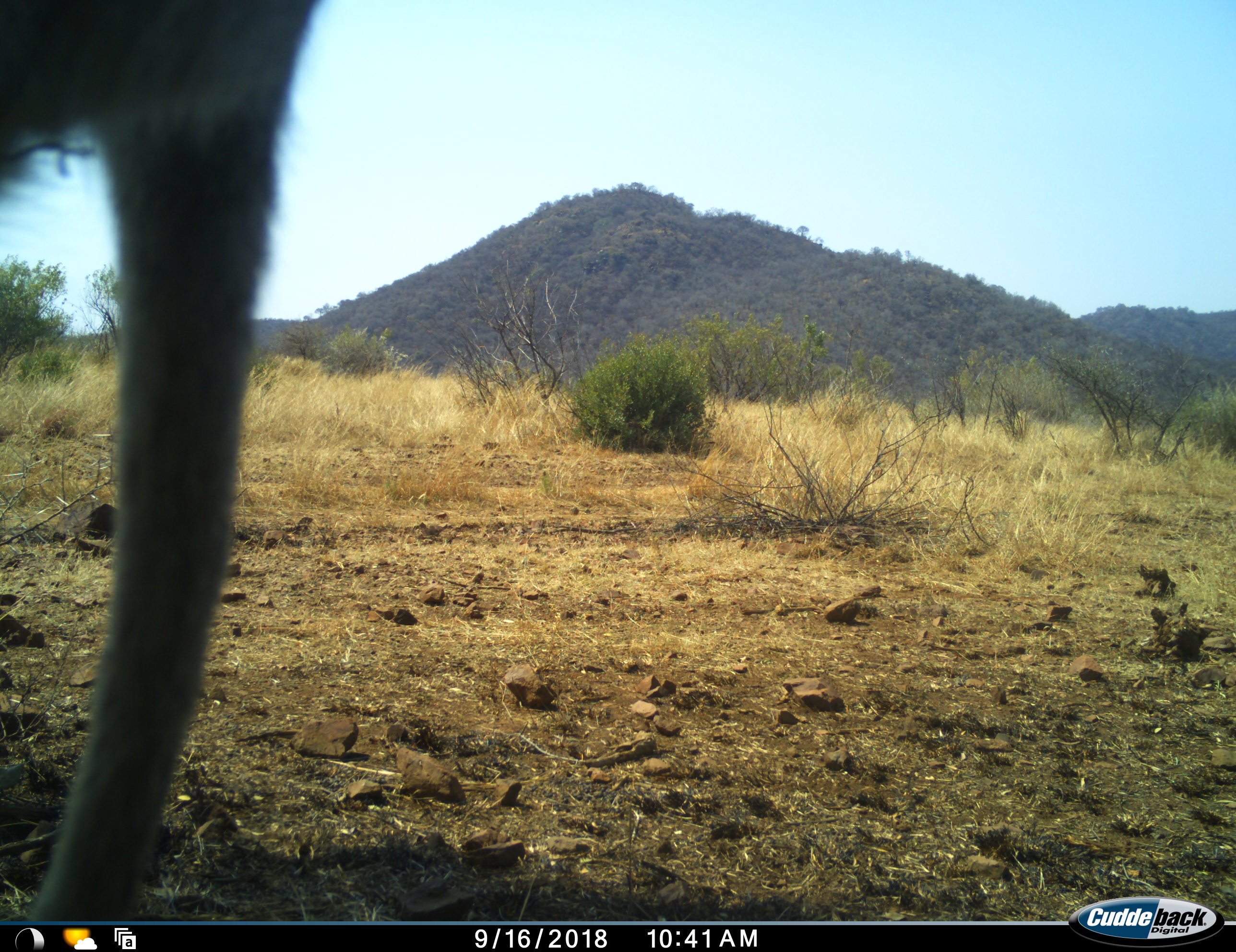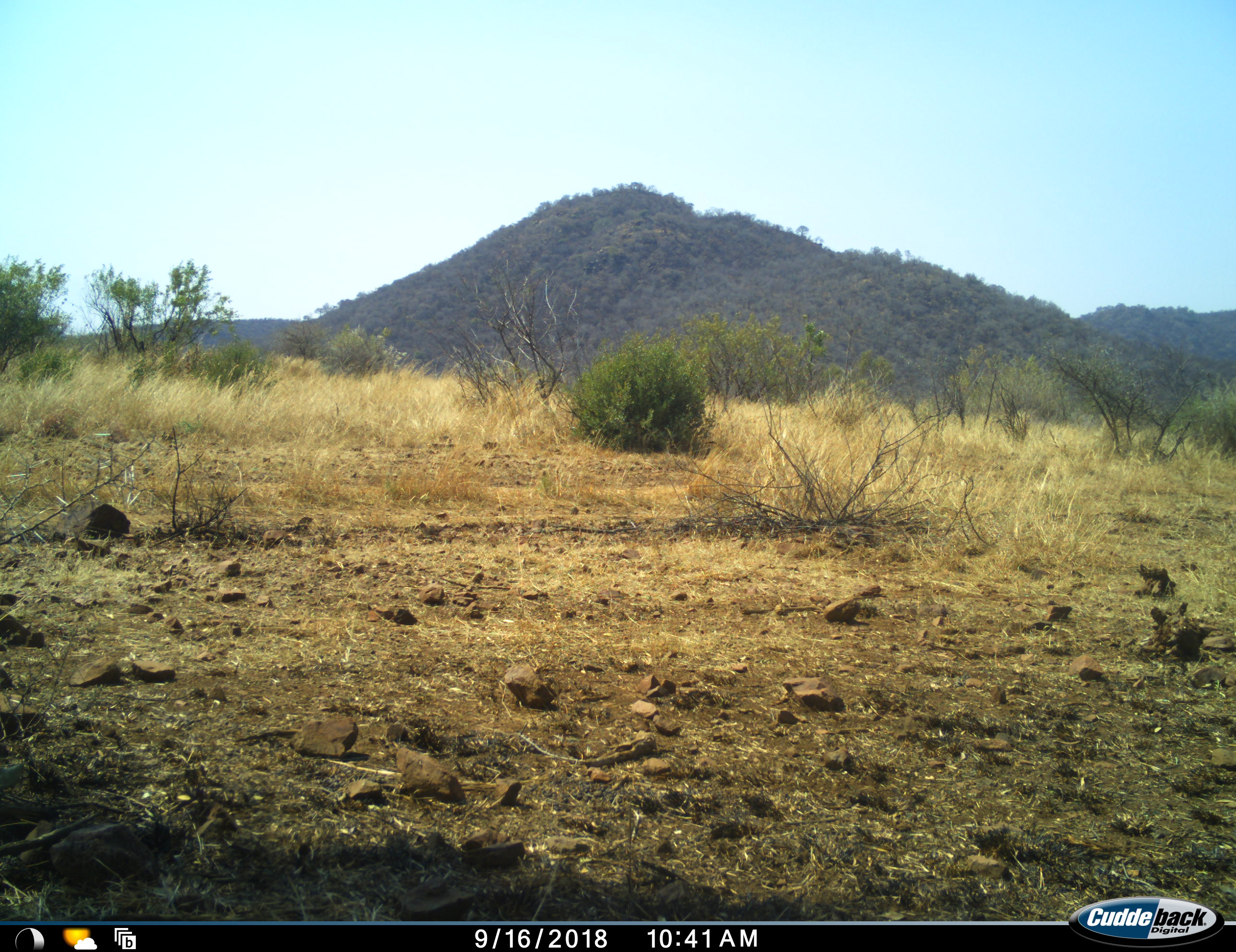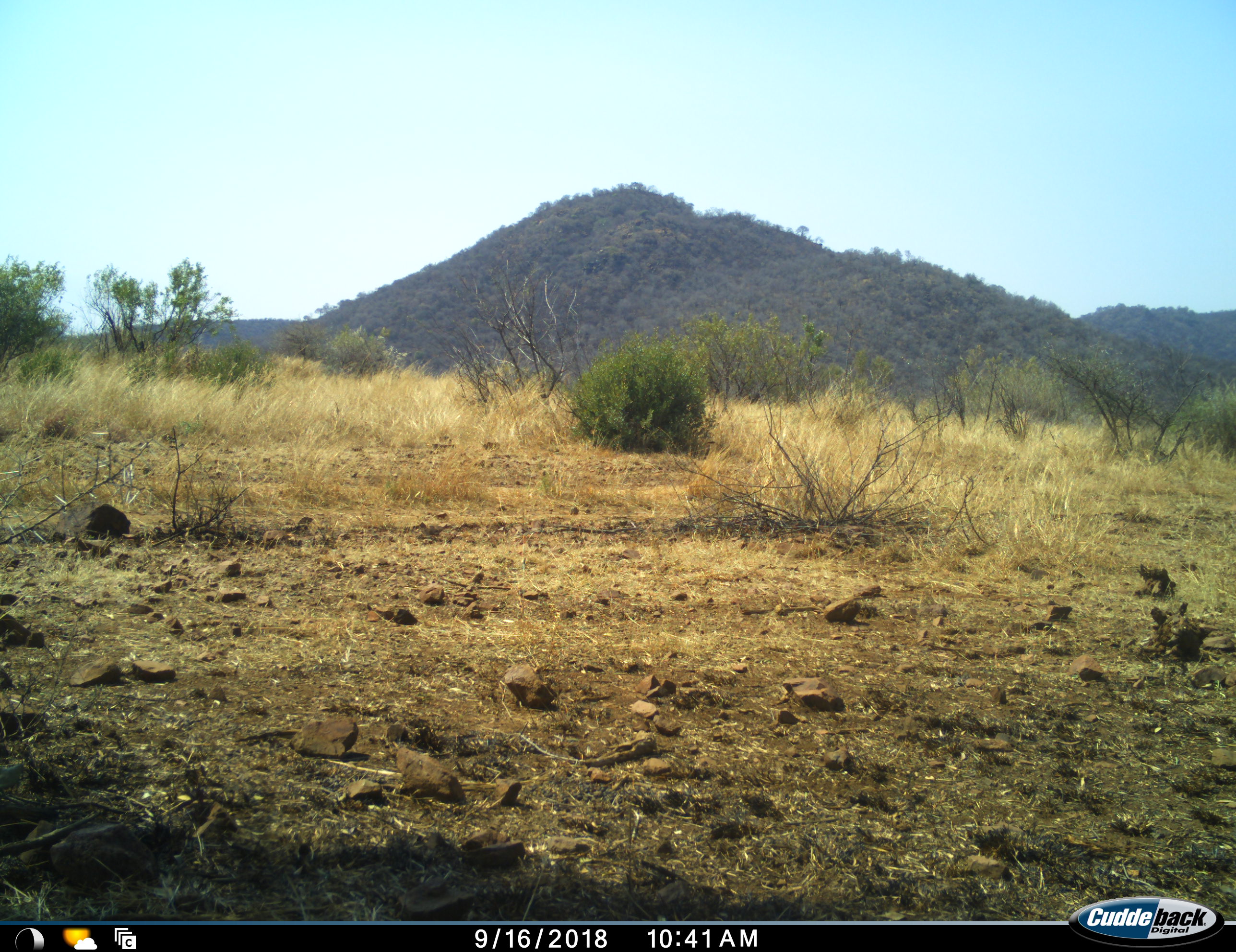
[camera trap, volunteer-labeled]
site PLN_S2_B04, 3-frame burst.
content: unidentified animal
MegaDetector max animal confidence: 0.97